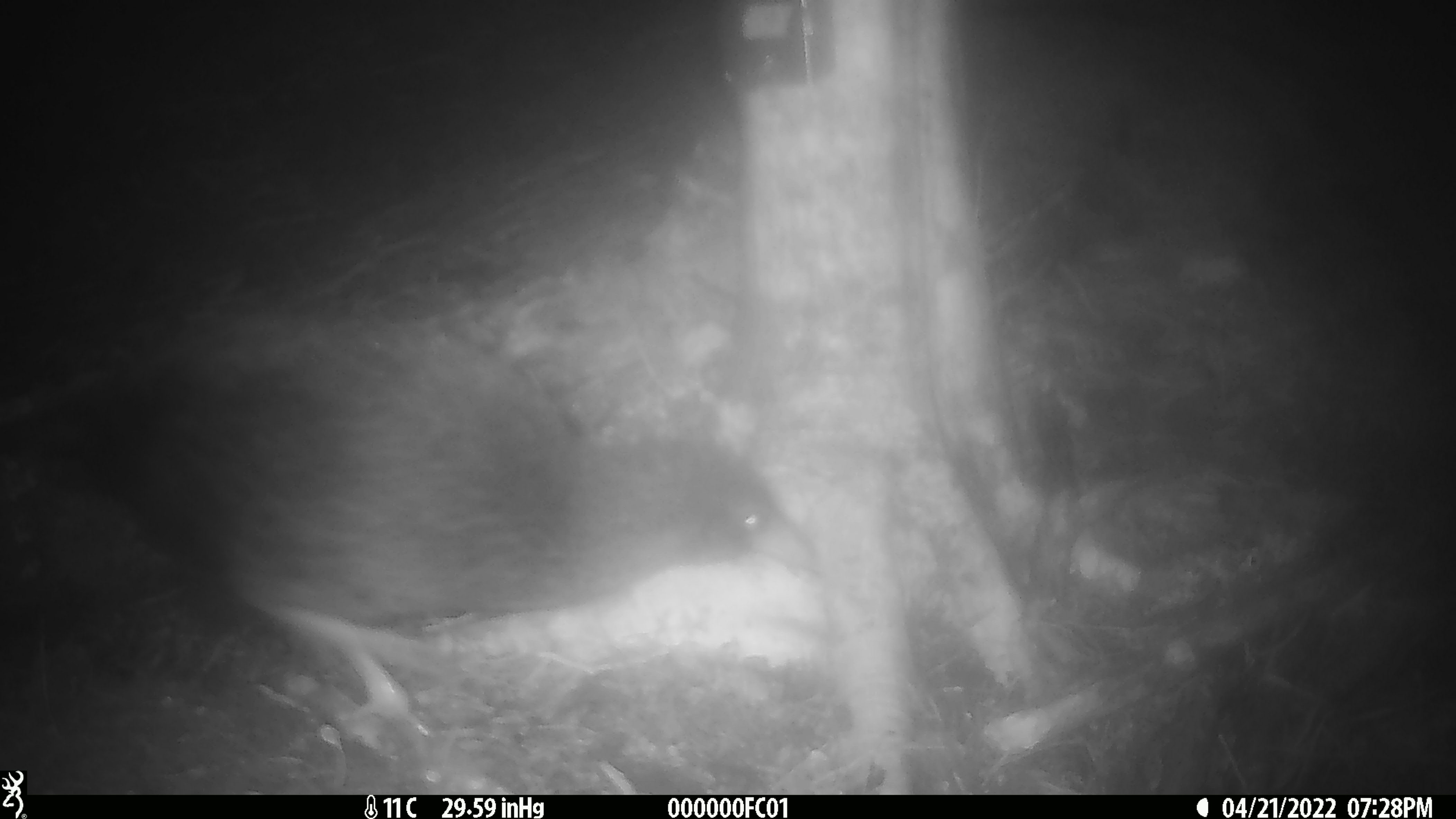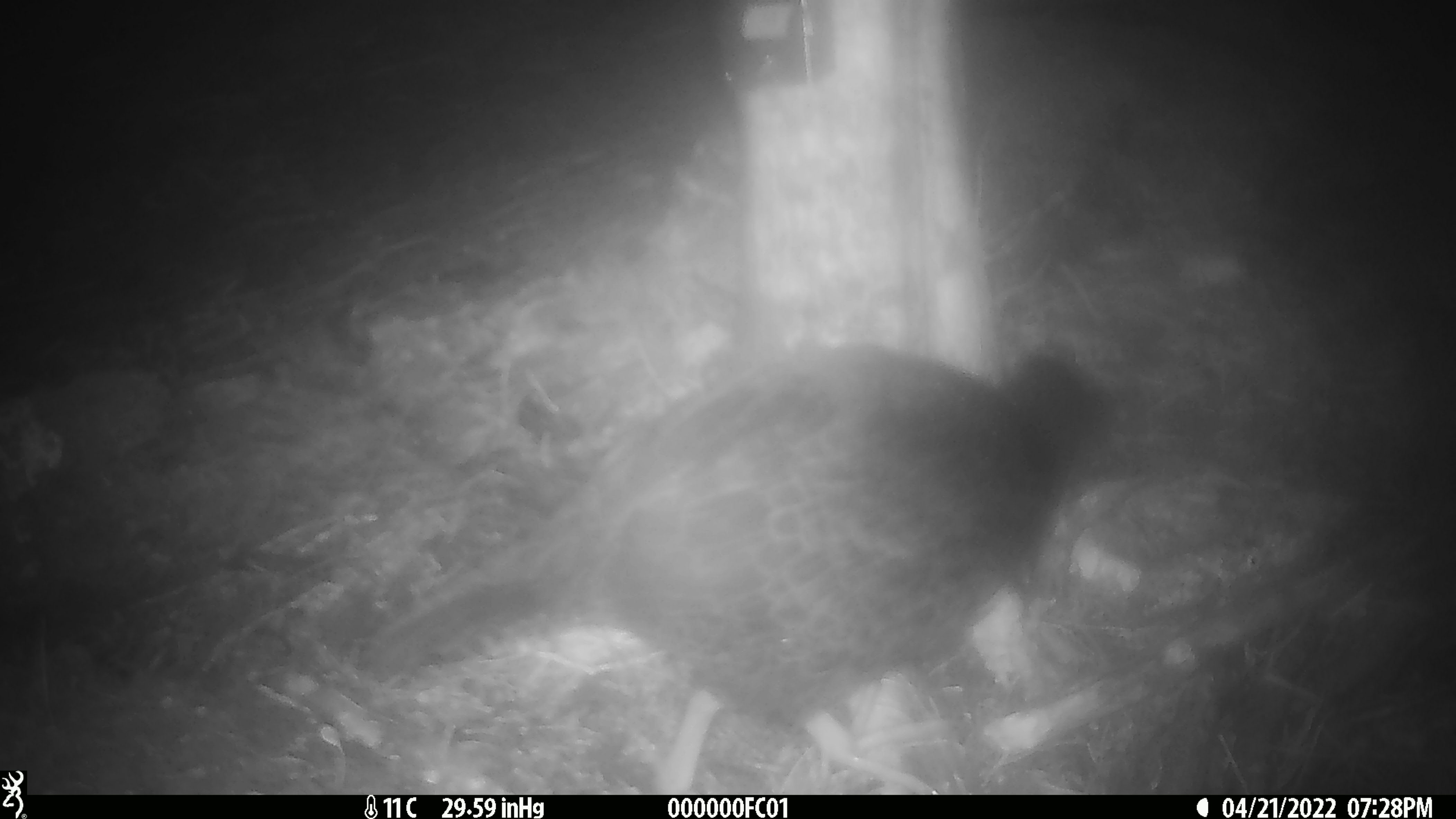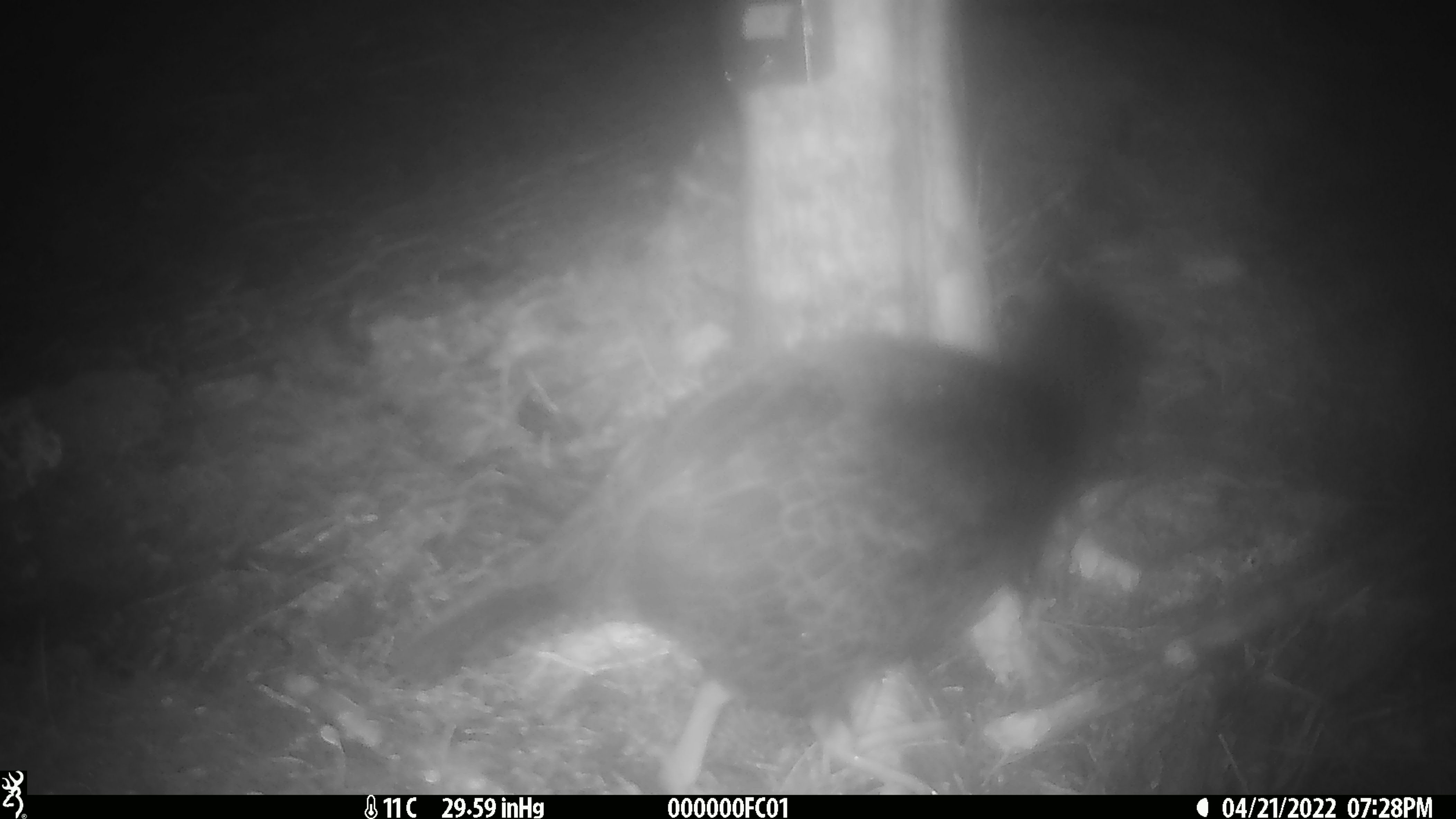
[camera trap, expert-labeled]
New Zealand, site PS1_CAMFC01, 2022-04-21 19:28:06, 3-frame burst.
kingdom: Animalia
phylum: Chordata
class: Aves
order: Gruiformes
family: Rallidae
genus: Gallirallus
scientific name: Gallirallus australis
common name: weka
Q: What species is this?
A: Weka (Gallirallus australis).